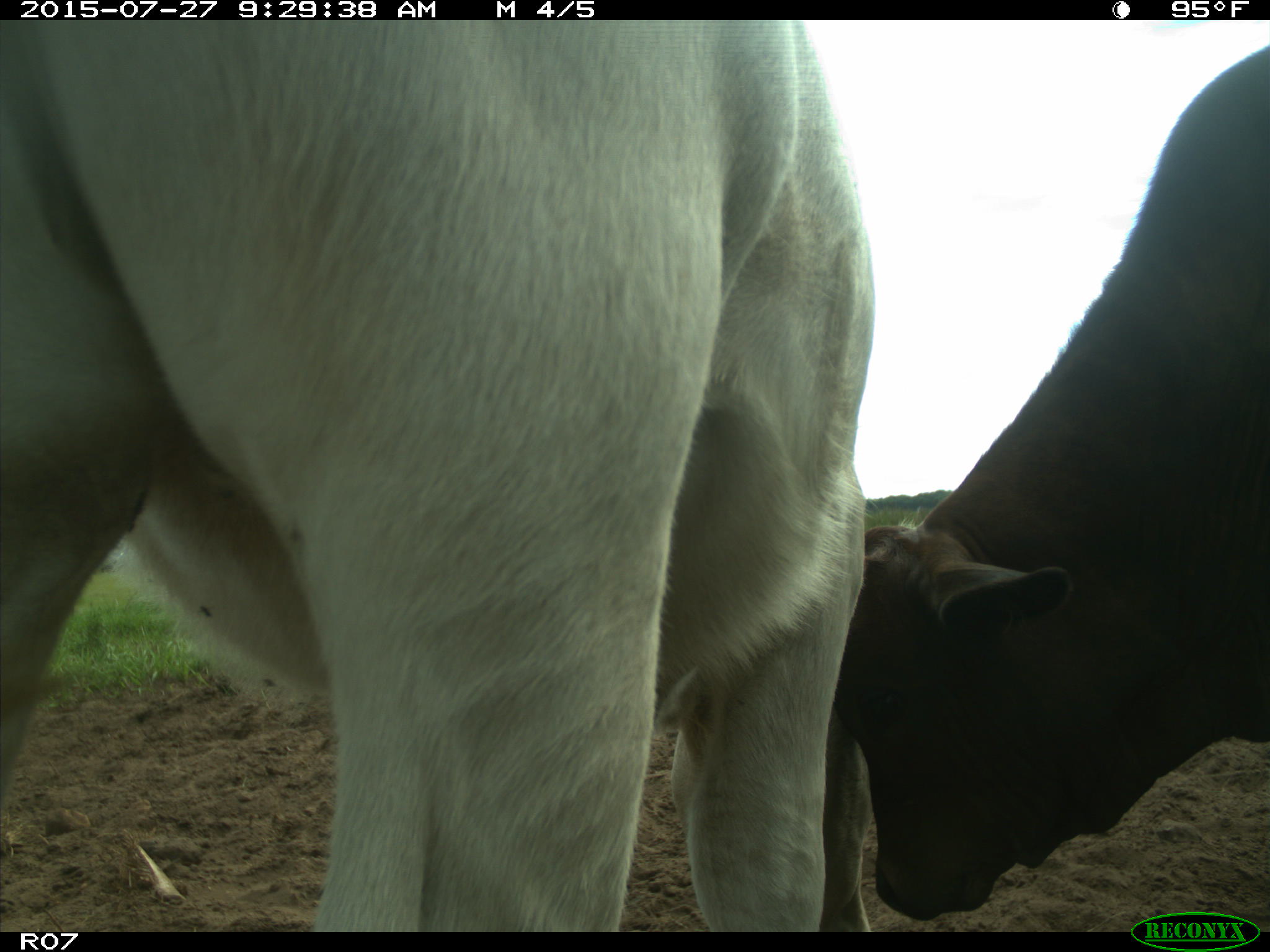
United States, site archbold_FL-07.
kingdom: Animalia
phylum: Chordata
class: Mammalia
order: Artiodactyla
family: Bovidae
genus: Bos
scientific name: Bos taurus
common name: domestic cow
Bos taurus (domestic cow).